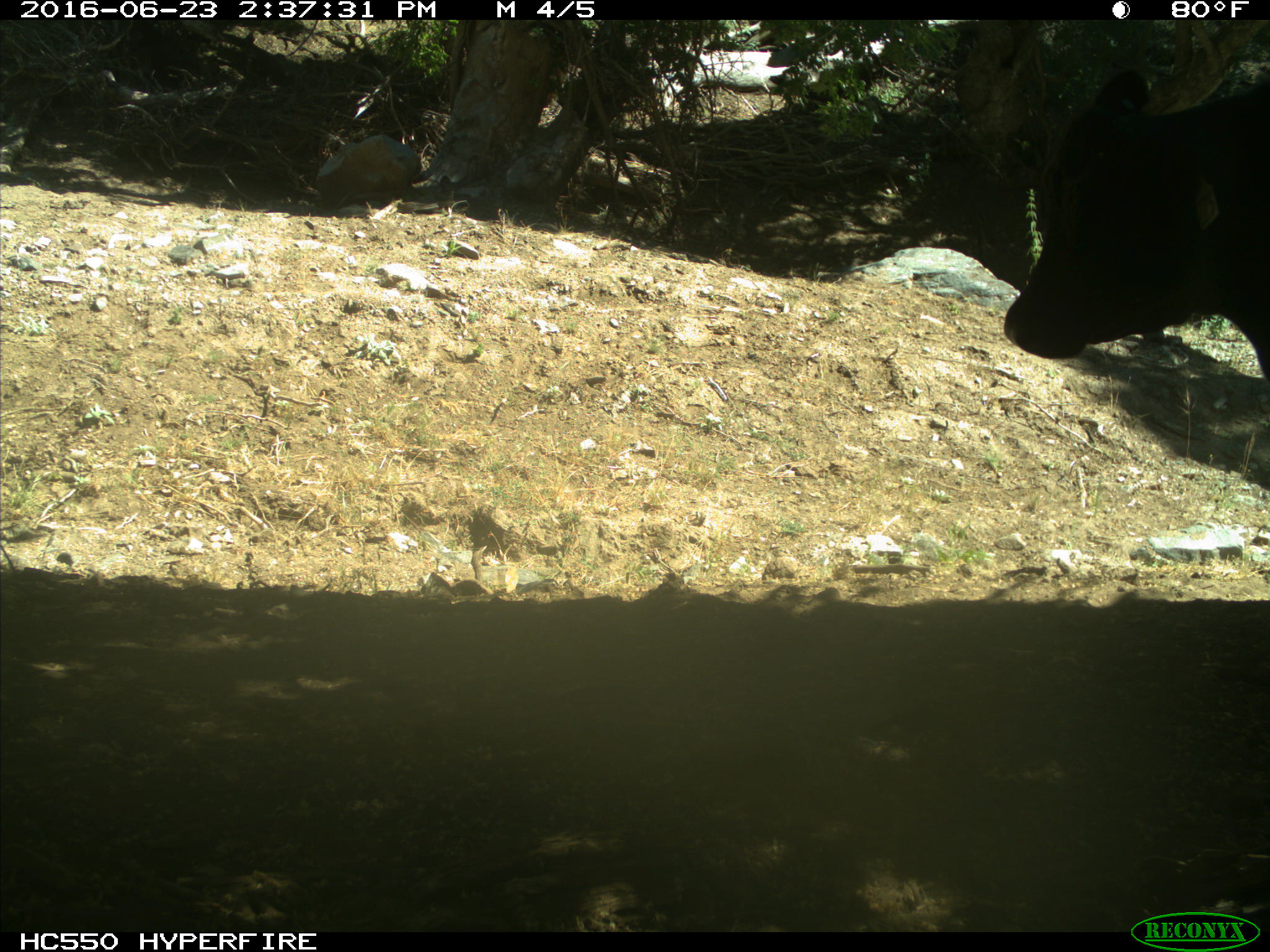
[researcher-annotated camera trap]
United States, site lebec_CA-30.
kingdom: Animalia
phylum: Chordata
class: Mammalia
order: Artiodactyla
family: Bovidae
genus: Bos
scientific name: Bos taurus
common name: domestic cow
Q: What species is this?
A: Bos taurus (domestic cow).